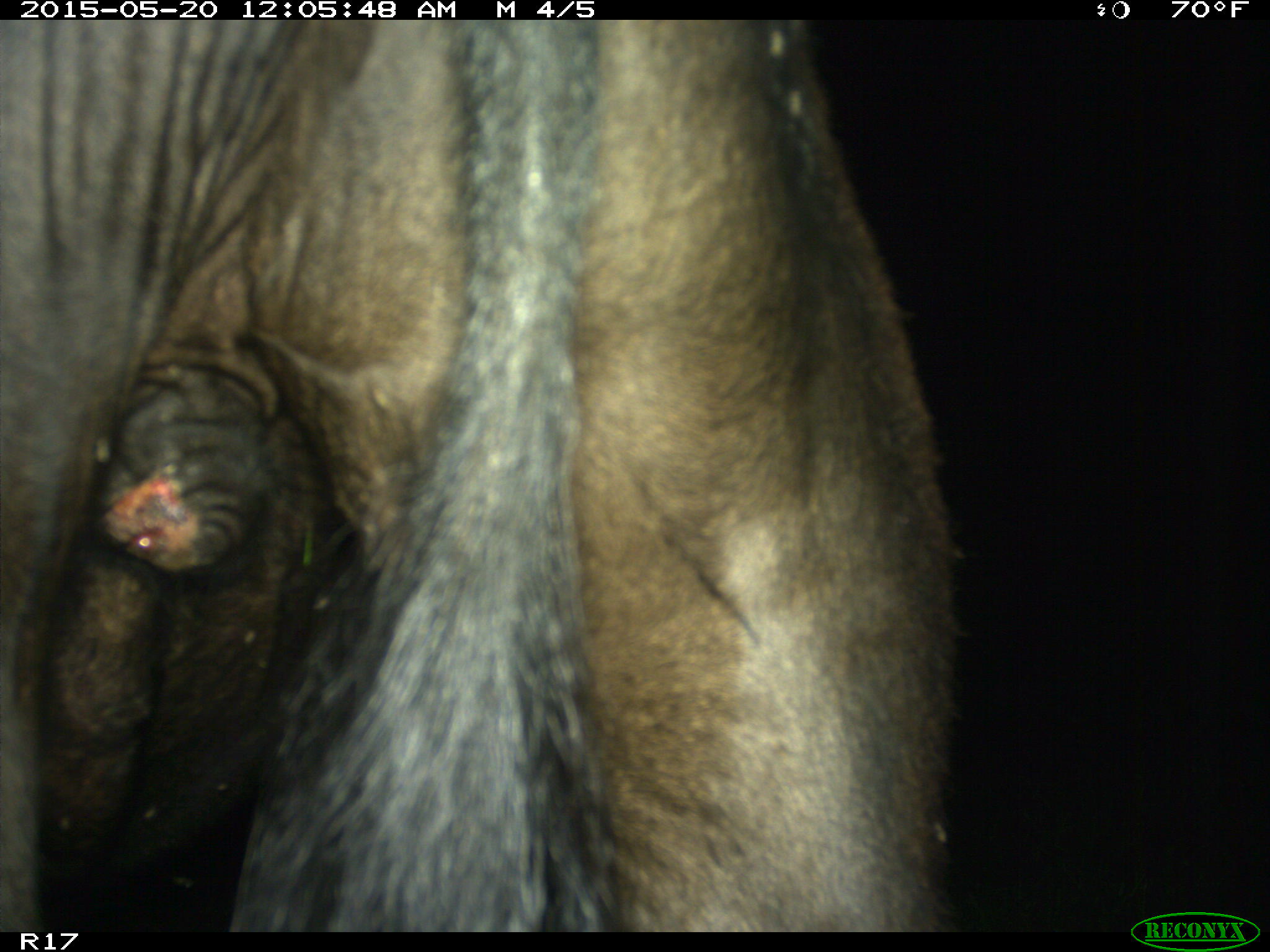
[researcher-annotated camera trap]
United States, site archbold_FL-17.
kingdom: Animalia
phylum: Chordata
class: Mammalia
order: Artiodactyla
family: Bovidae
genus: Bos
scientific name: Bos taurus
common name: domestic cow